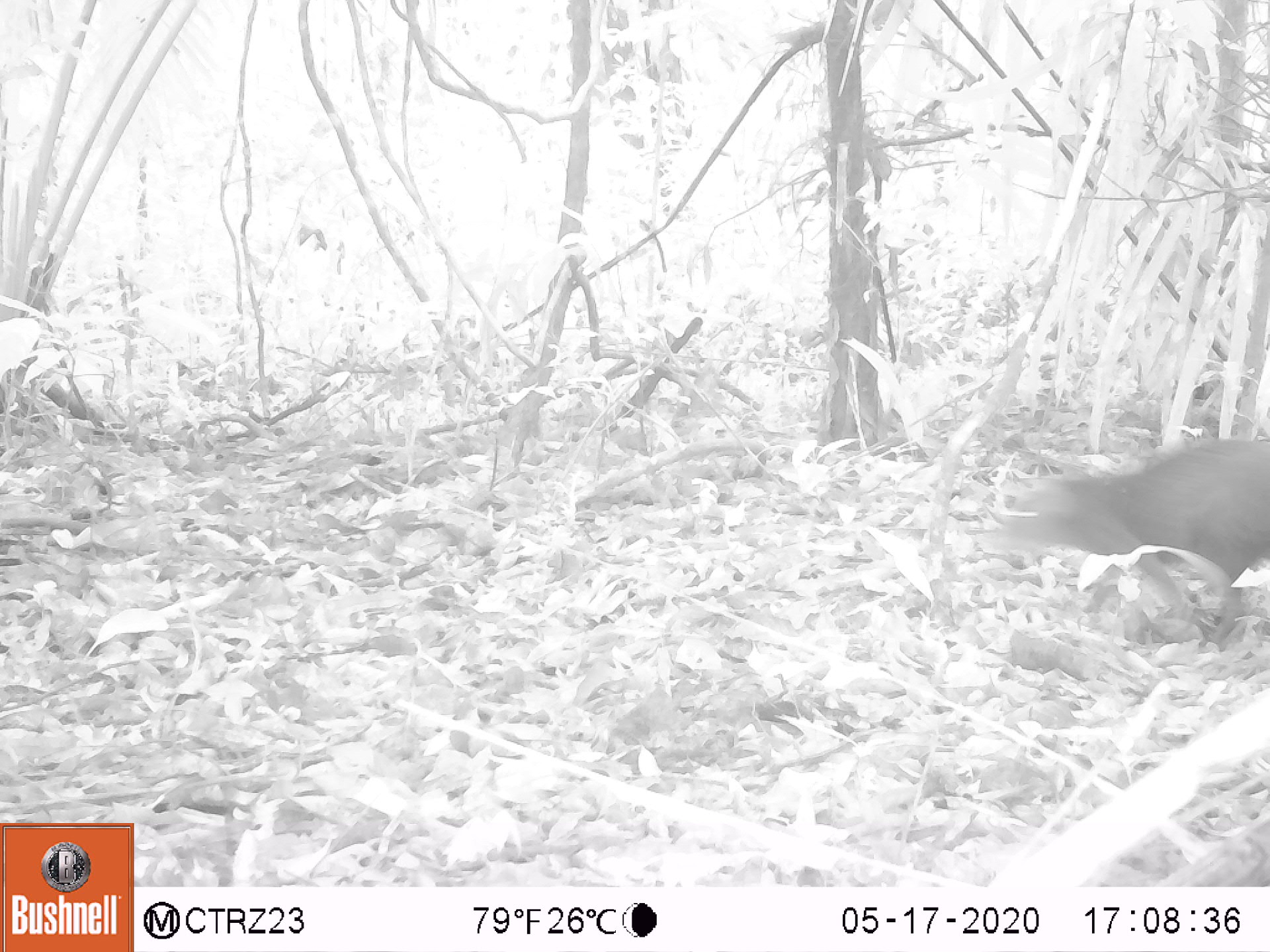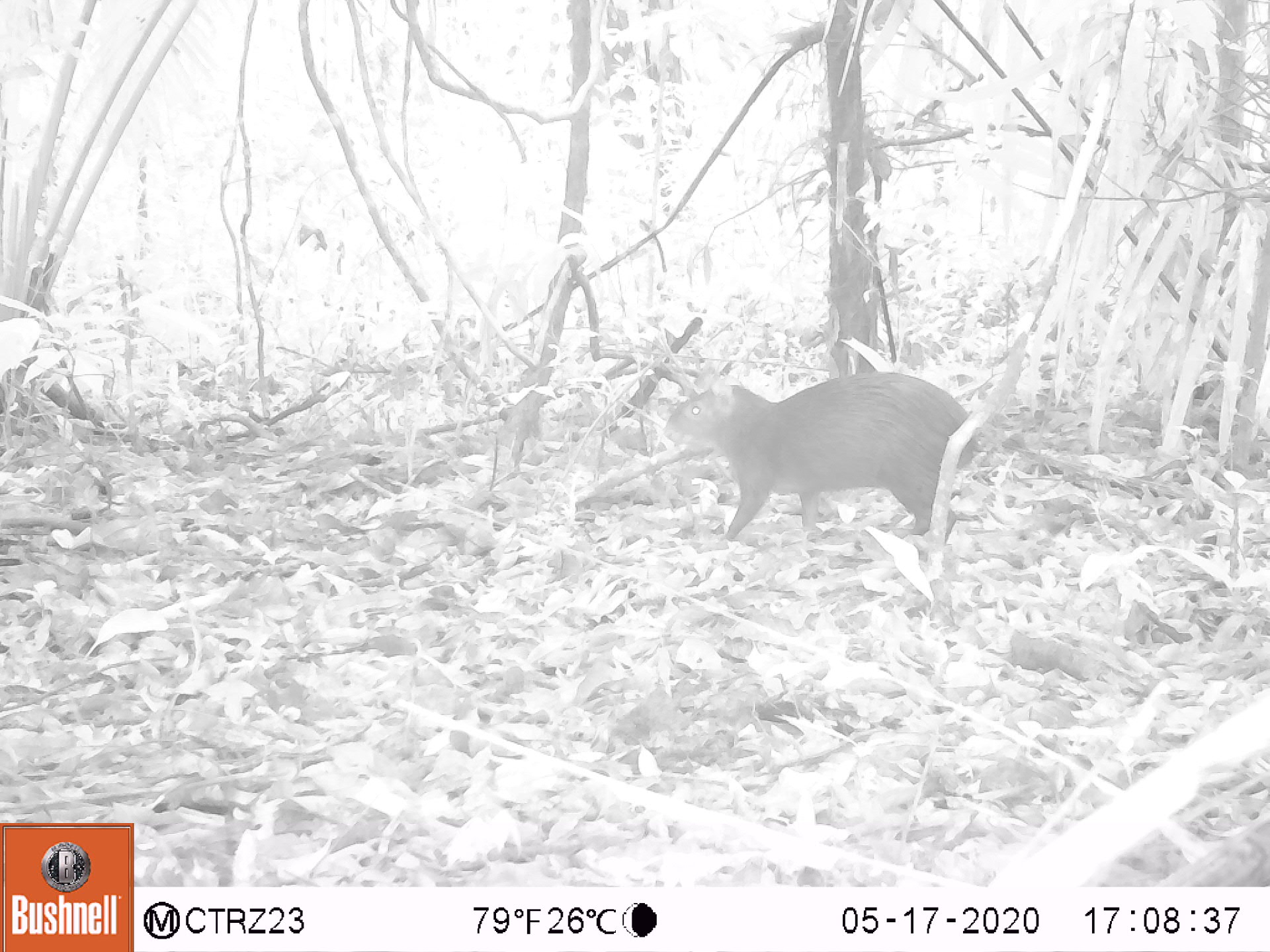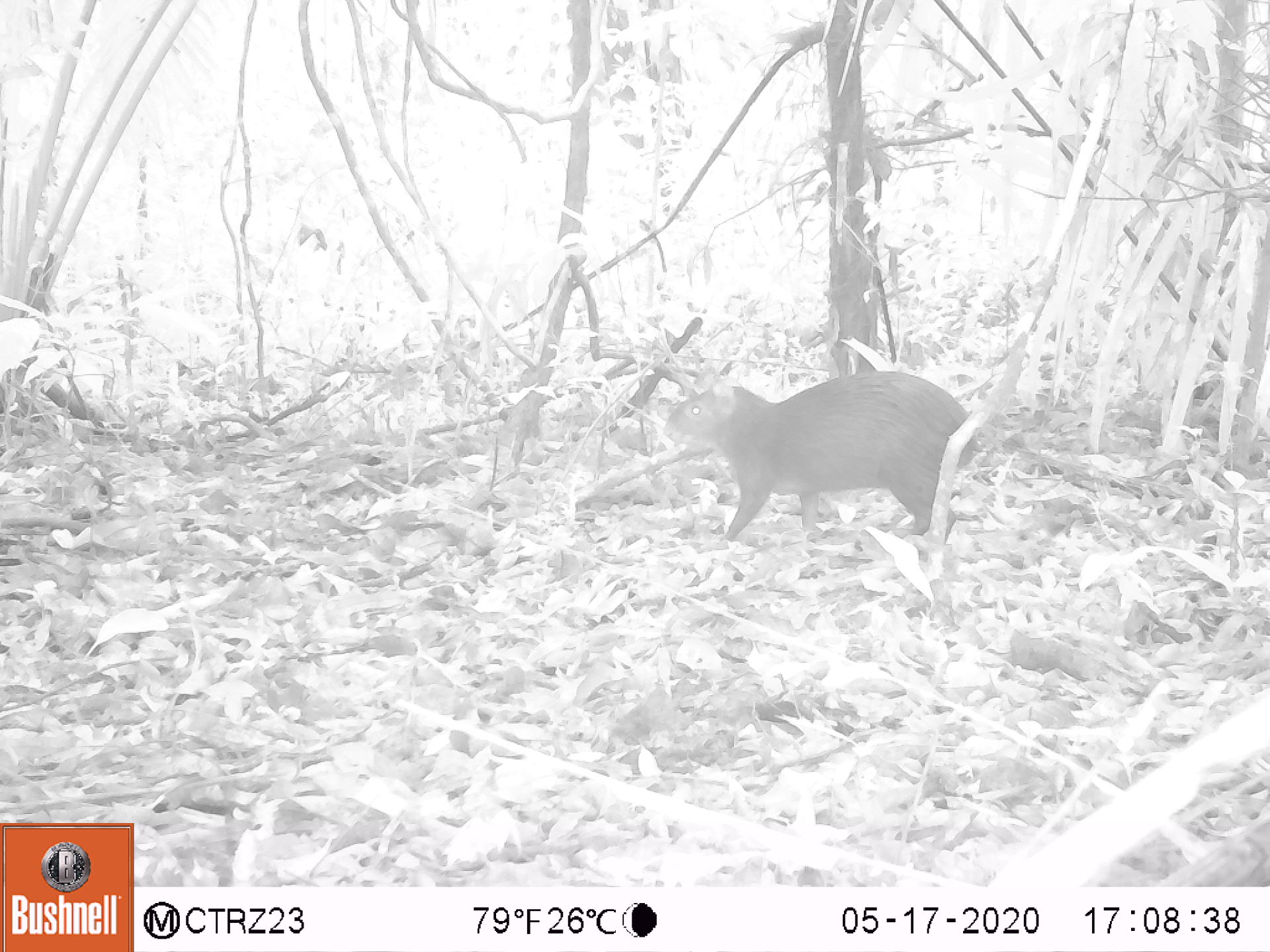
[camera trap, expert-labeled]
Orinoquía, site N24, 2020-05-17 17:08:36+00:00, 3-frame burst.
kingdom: Animalia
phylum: Chordata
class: Mammalia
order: Rodentia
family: Dasyproctidae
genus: Dasyprocta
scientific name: Dasyprocta fuliginosa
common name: black agouti